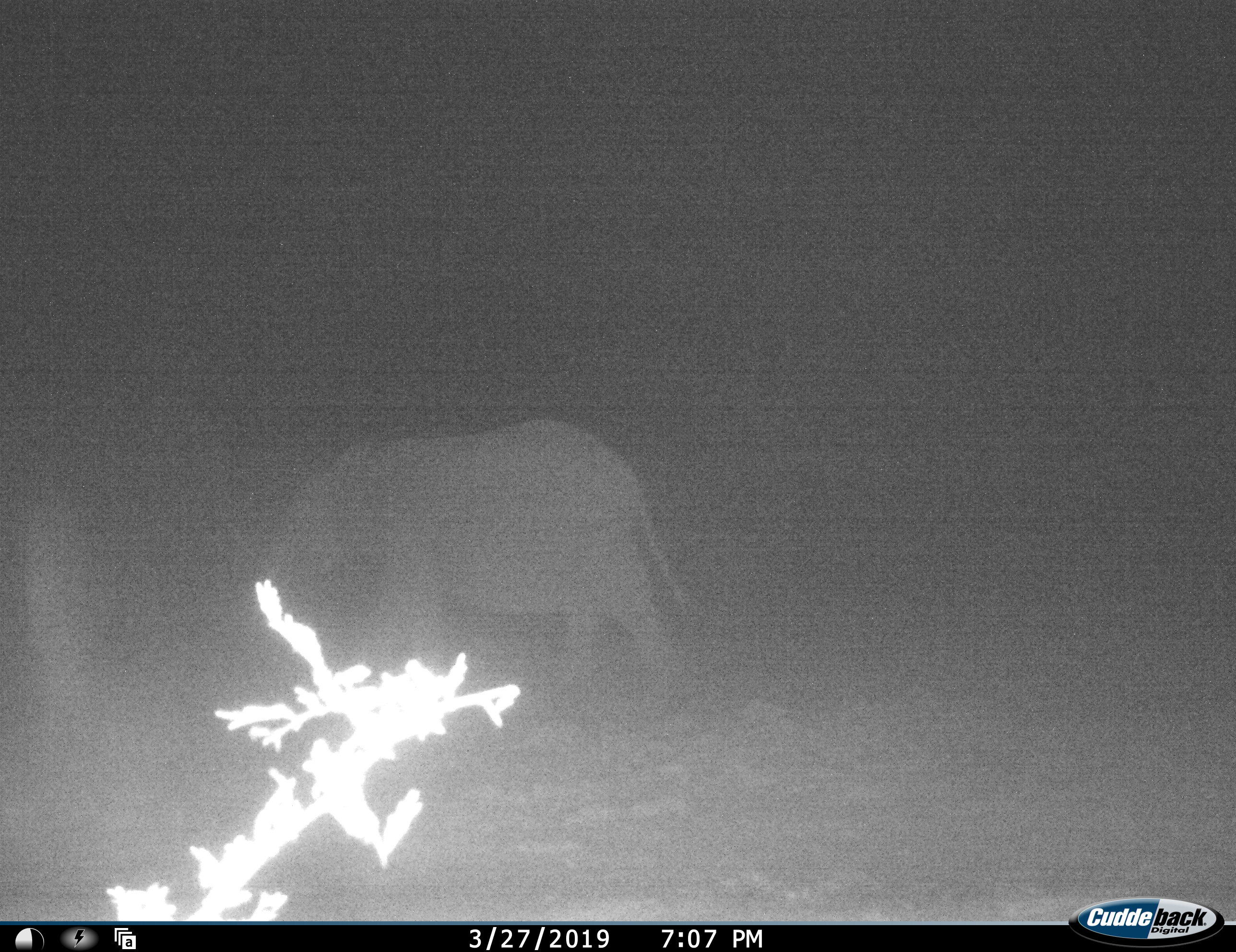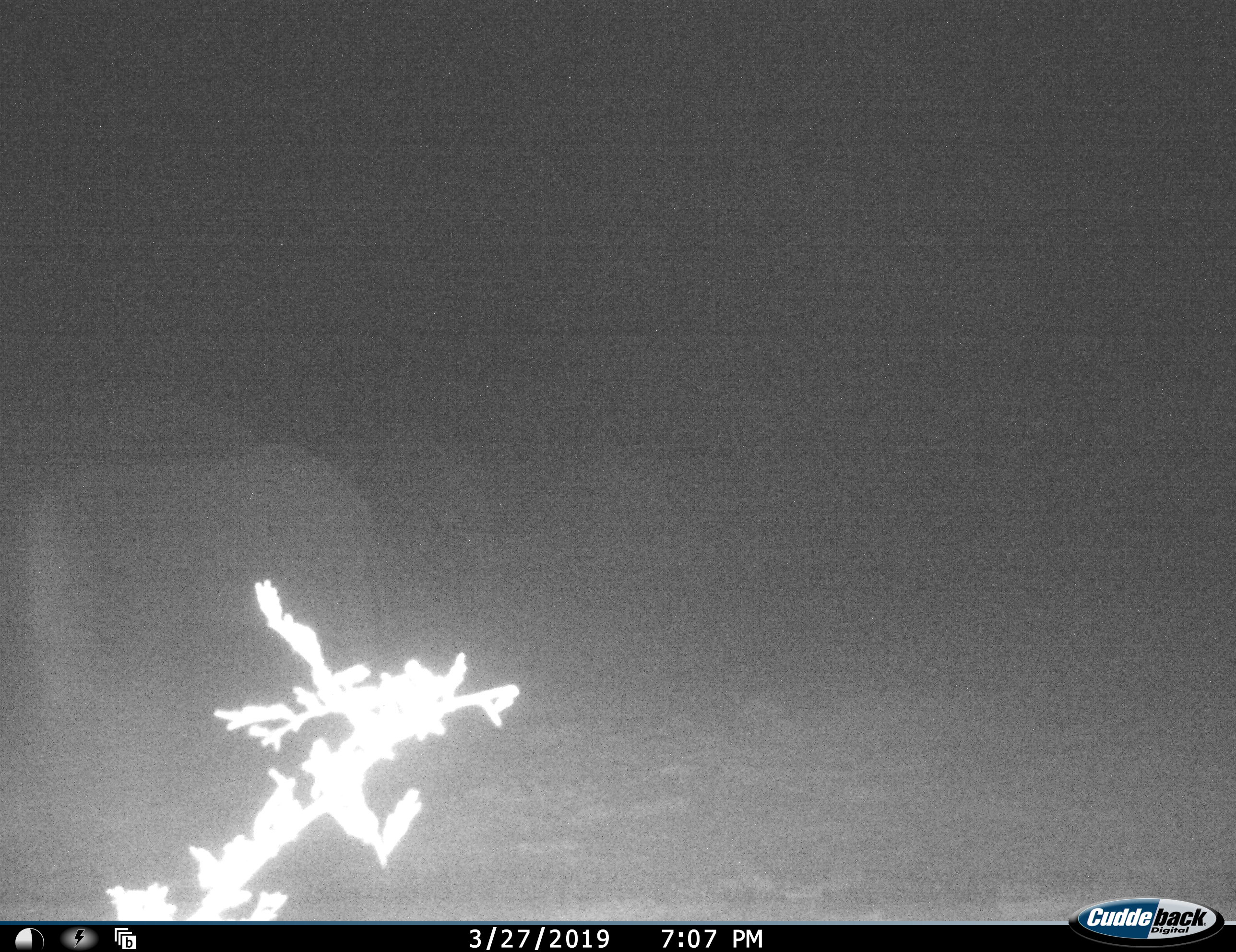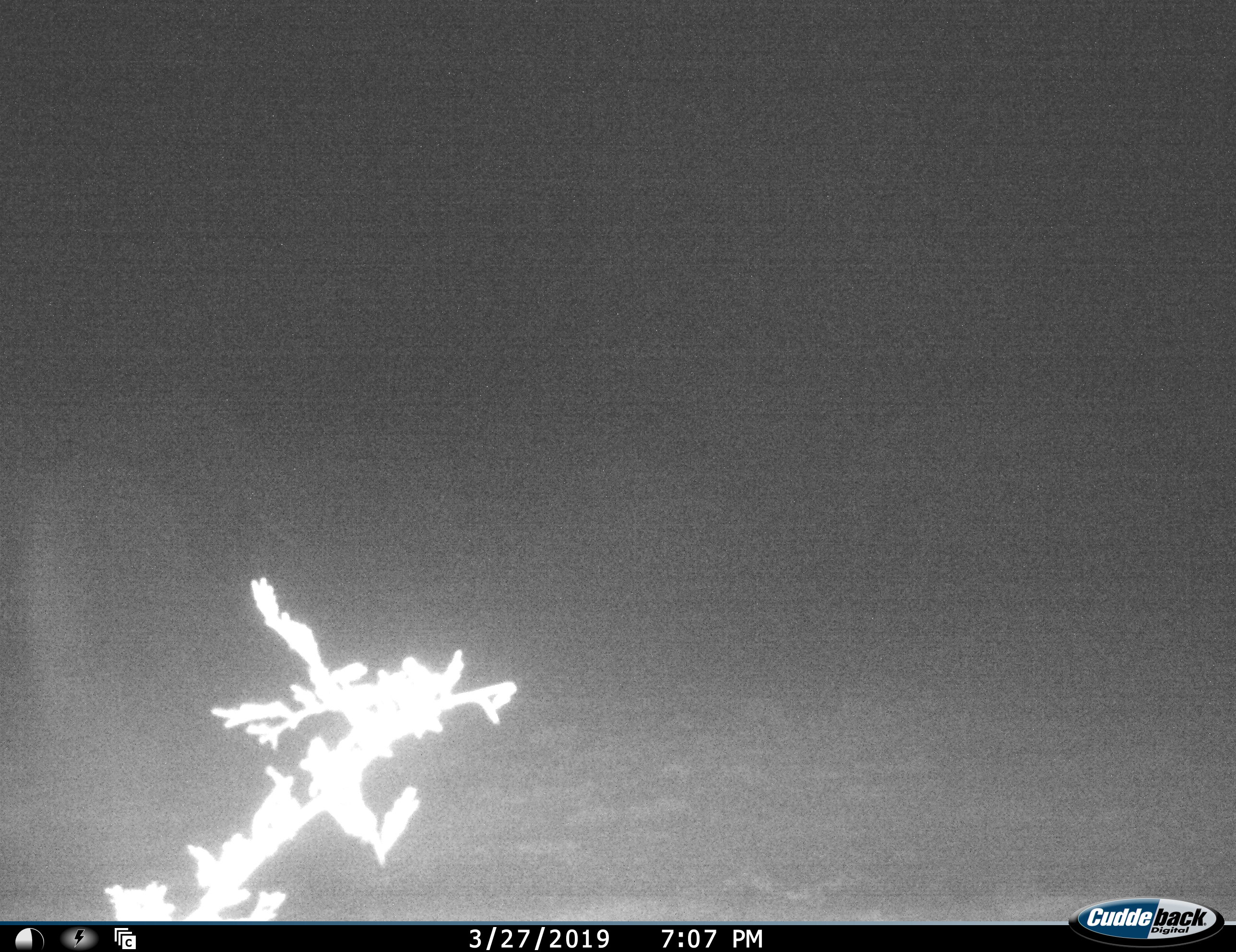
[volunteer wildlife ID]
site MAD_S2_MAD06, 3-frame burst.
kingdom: Animalia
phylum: Chordata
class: Mammalia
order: Proboscidea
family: Elephantidae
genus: Loxodonta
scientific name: Loxodonta africana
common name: african bush elephant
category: elephant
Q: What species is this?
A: Elephant (african bush elephant) (Loxodonta africana).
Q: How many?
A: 1.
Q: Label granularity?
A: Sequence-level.